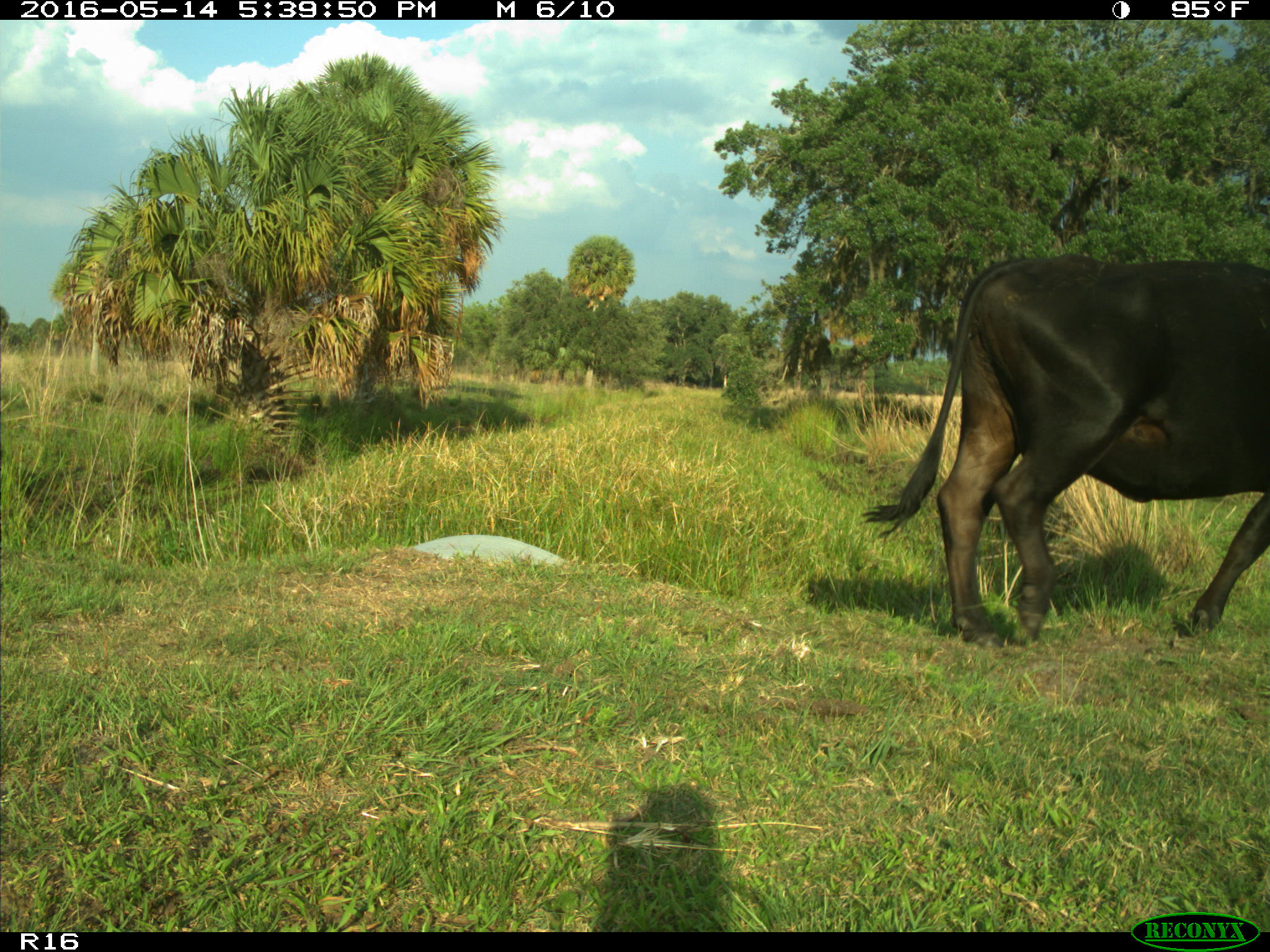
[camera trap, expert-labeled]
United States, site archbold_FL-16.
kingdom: Animalia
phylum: Chordata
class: Mammalia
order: Artiodactyla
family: Bovidae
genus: Bos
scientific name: Bos taurus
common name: domestic cow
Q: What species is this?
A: Bos taurus (domestic cow).